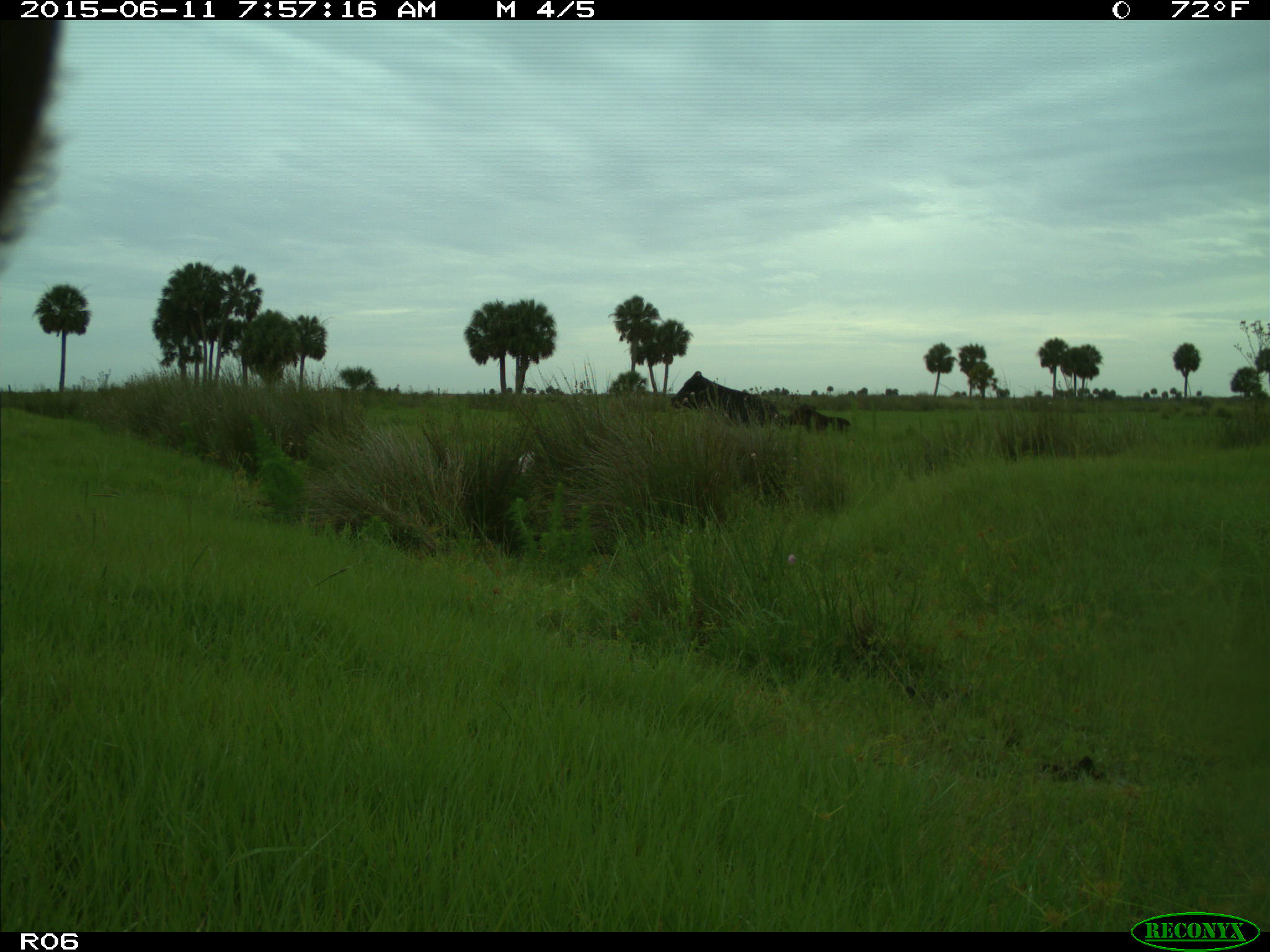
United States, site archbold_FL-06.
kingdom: Animalia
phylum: Chordata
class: Mammalia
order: Artiodactyla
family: Bovidae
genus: Bos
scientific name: Bos taurus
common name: domestic cow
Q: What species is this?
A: Bos taurus (domestic cow).